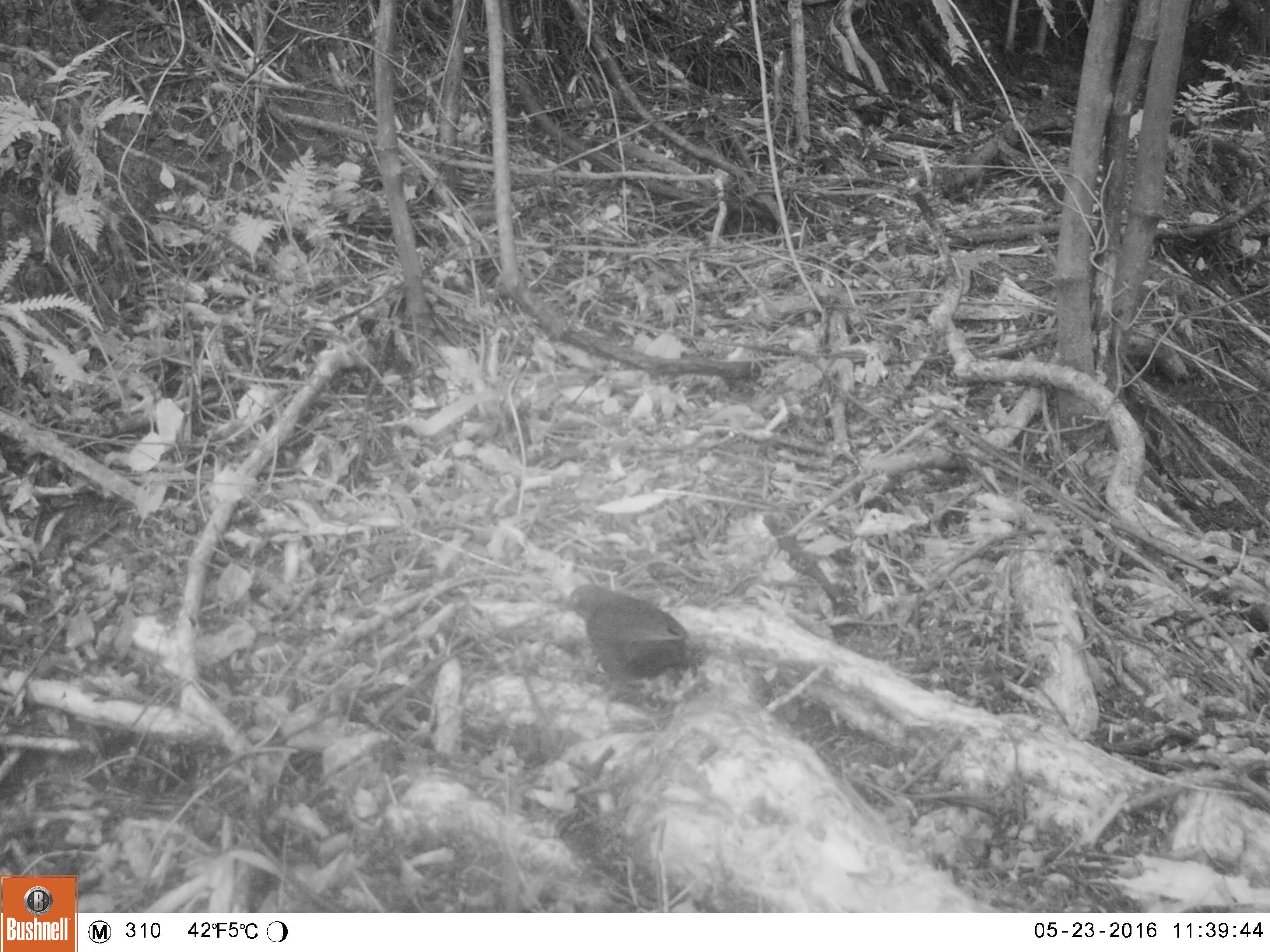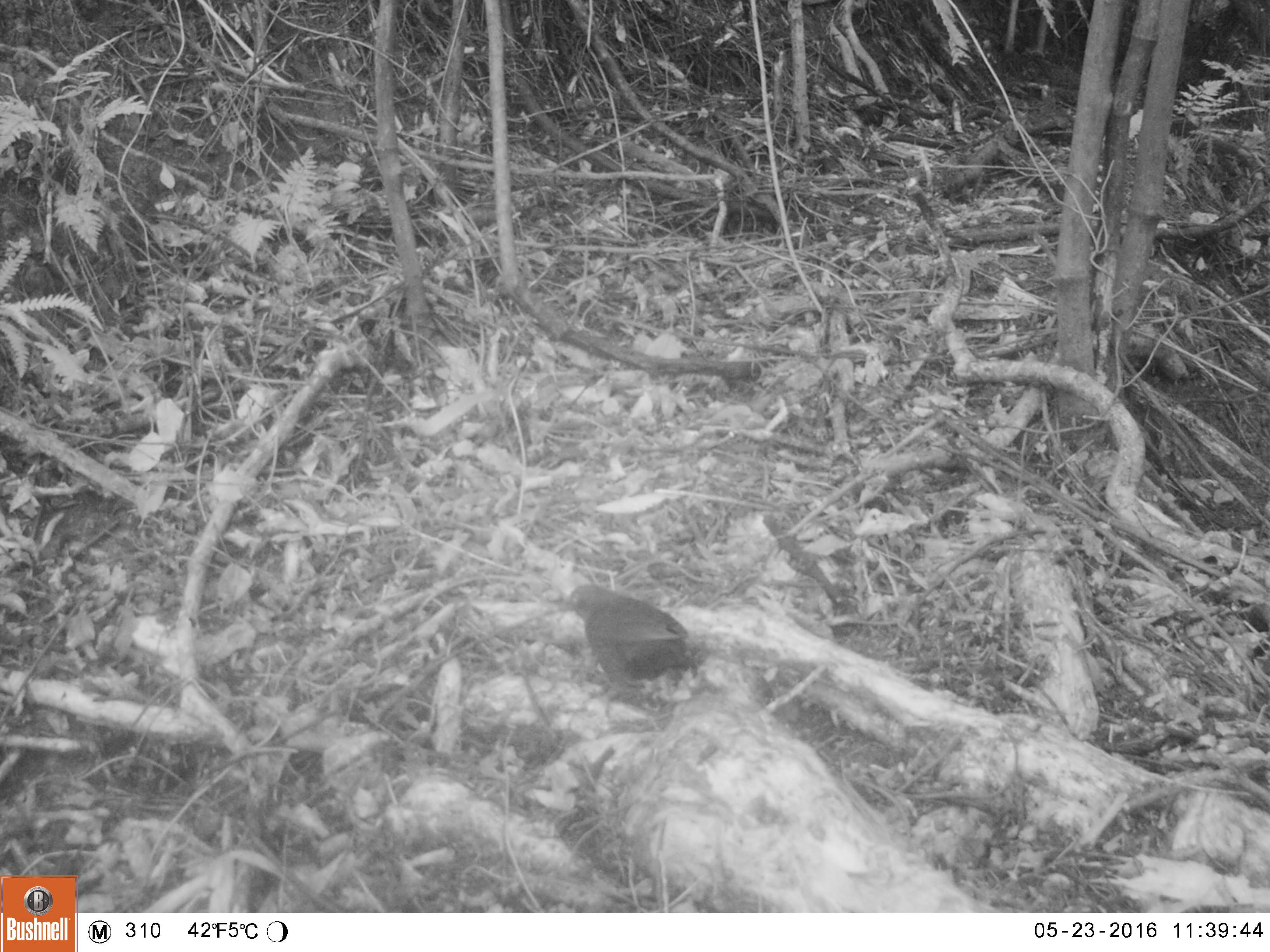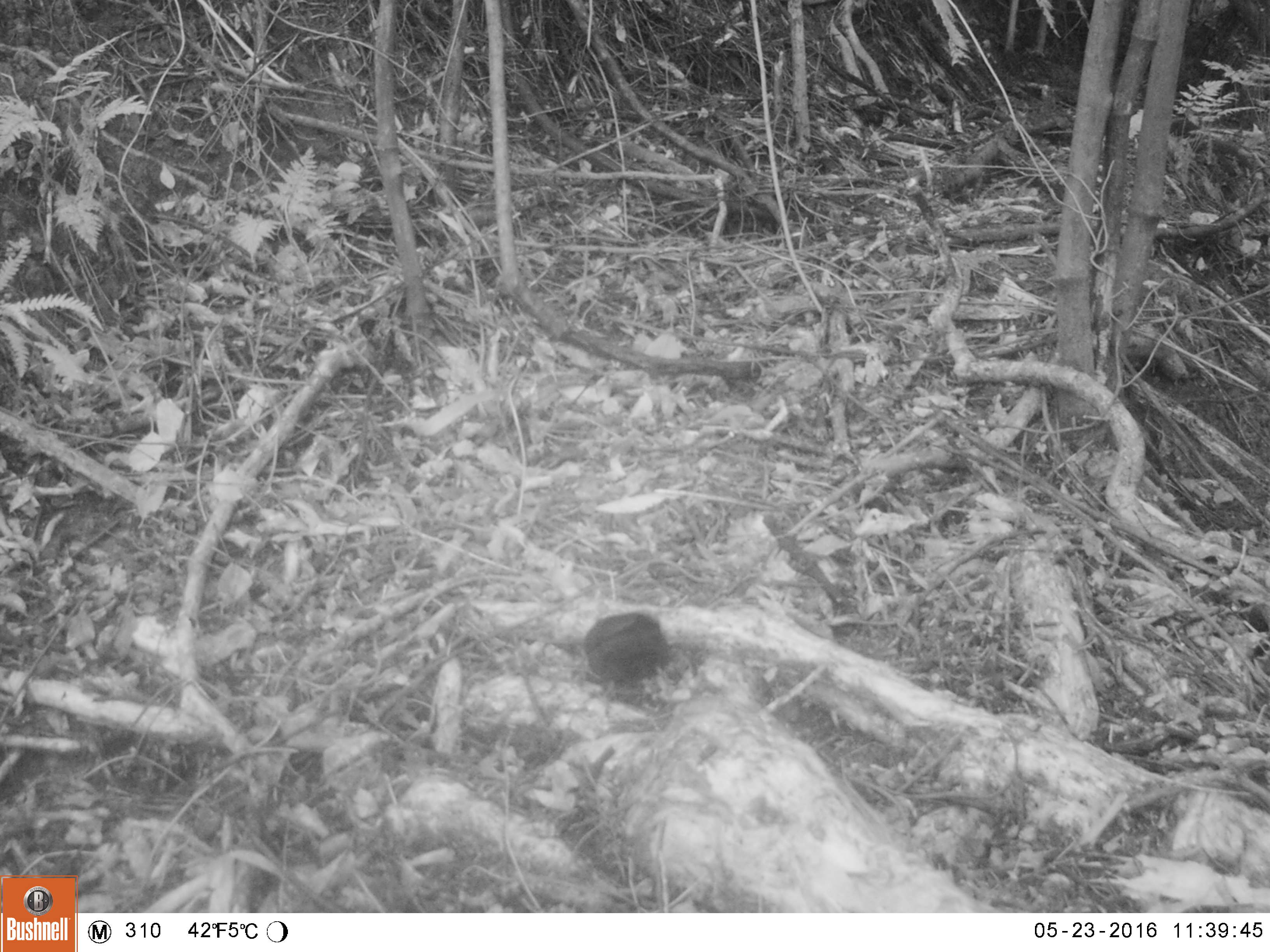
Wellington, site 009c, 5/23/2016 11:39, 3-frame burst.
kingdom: Animalia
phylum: Chordata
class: Aves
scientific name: Aves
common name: bird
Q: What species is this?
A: Bird (Aves).